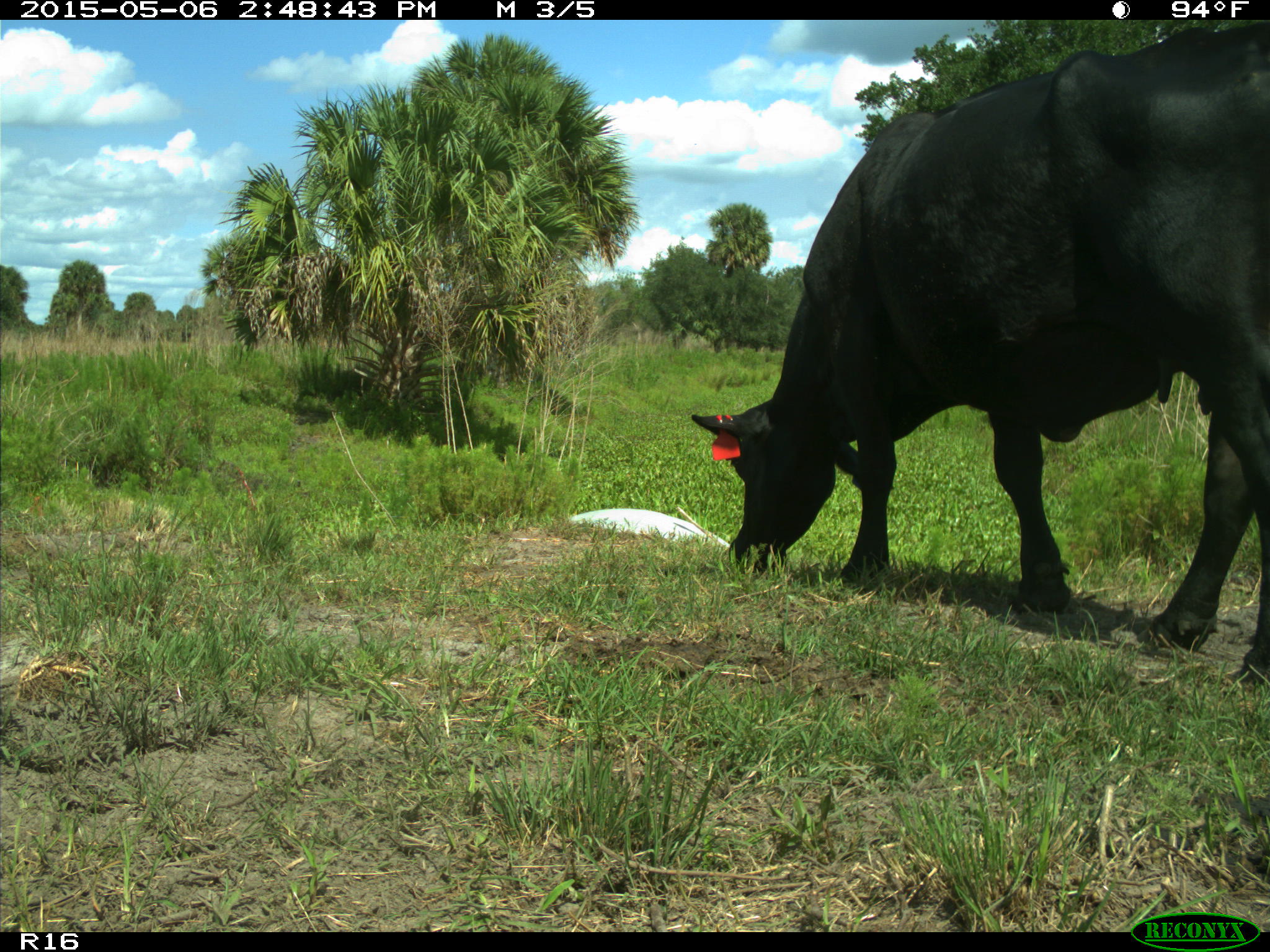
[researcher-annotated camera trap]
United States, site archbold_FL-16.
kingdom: Animalia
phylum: Chordata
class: Mammalia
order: Artiodactyla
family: Bovidae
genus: Bos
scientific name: Bos taurus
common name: domestic cow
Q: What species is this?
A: Bos taurus (domestic cow).